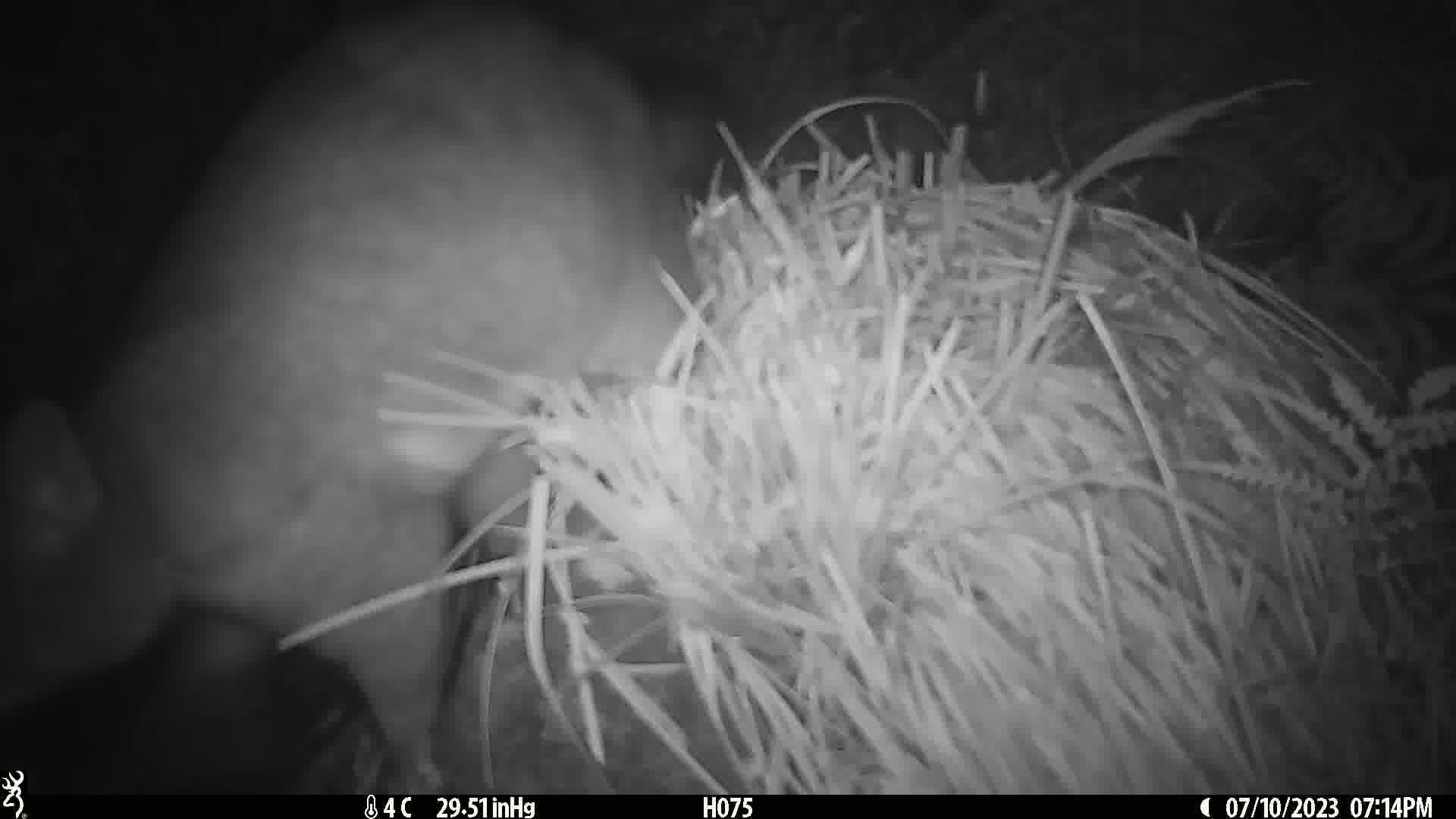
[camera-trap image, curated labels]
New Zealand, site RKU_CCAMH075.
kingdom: Animalia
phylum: Chordata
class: Mammalia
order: Diprotodontia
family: Phalangeridae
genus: Trichosurus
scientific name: Trichosurus vulpecula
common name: common brushtail possum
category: possum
Possum (common brushtail possum) (Trichosurus vulpecula).